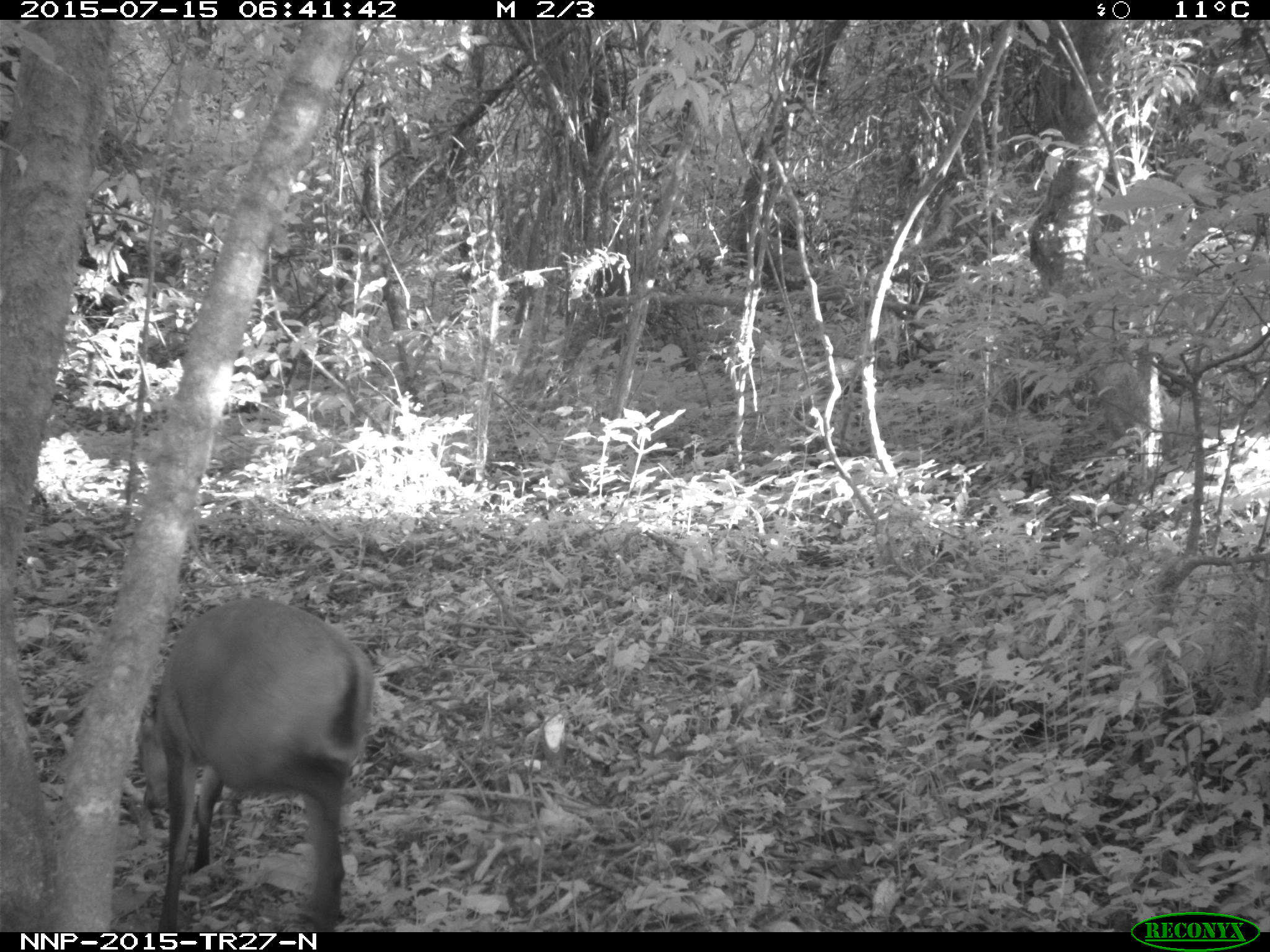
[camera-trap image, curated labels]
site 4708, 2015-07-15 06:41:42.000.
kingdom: Animalia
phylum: Chordata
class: Mammalia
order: Artiodactyla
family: Bovidae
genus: Cephalophus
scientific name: Cephalophus nigrifrons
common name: black-fronted duiker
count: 1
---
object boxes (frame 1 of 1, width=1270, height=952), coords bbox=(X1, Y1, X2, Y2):
cephalophus nigrifrons: bbox=(136, 596, 376, 932)